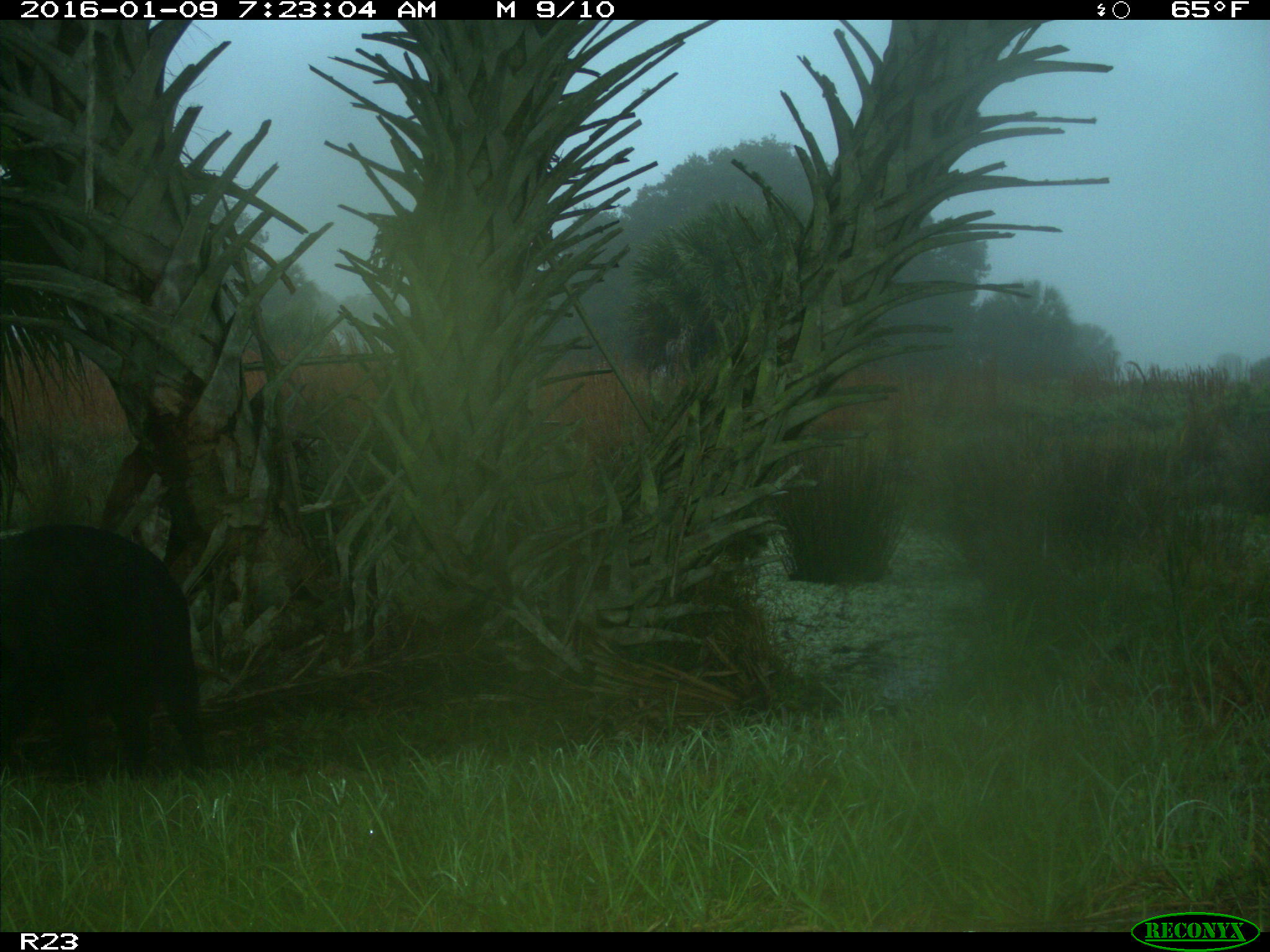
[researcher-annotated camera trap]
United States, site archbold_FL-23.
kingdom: Animalia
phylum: Chordata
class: Mammalia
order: Artiodactyla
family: Suidae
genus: Sus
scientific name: Sus scrofa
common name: wild boar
Sus scrofa (wild boar).